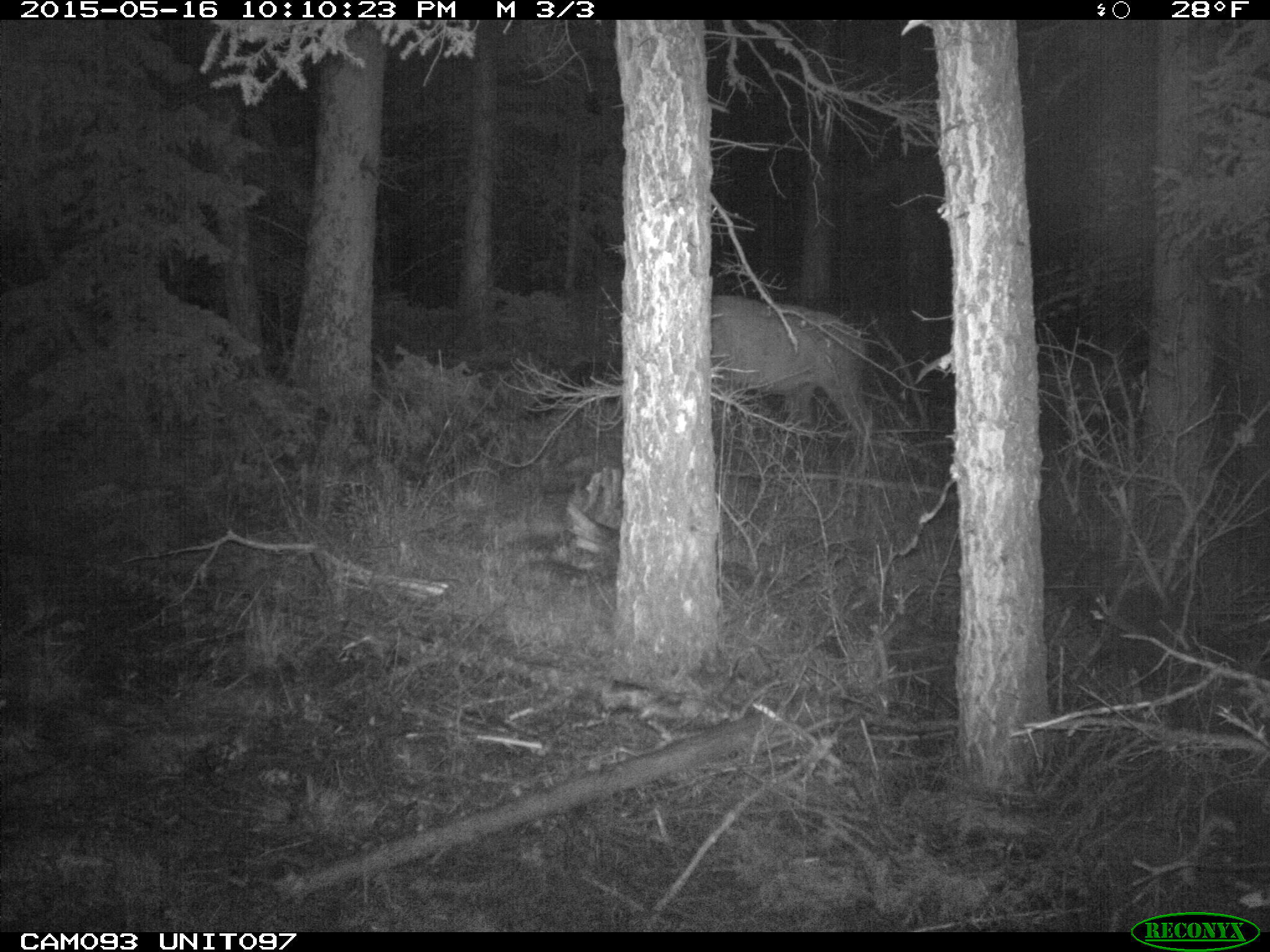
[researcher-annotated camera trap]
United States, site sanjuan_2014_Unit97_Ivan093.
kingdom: Animalia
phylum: Chordata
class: Mammalia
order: Artiodactyla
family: Cervidae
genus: Cervus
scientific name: Cervus elaphus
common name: red deer